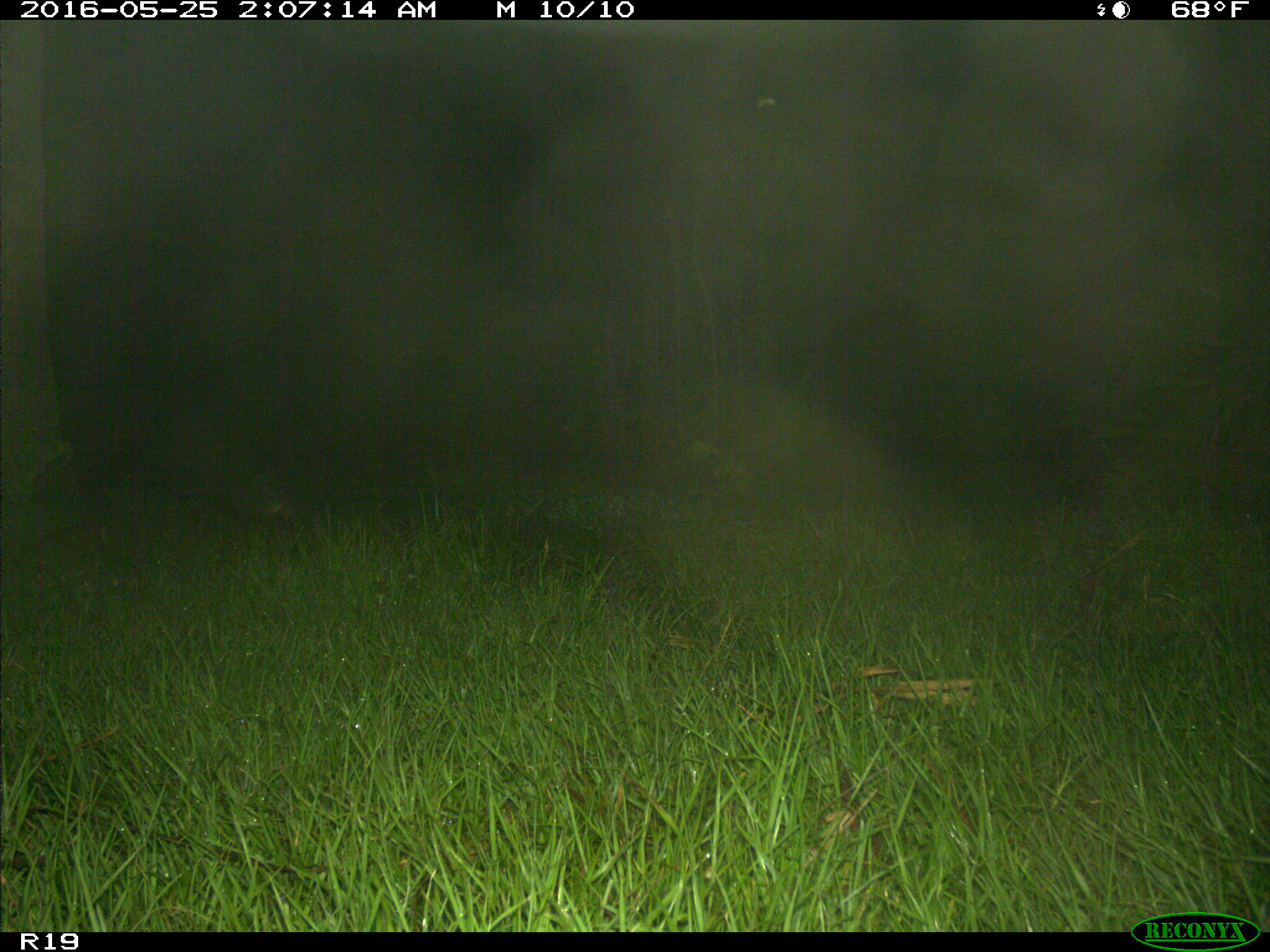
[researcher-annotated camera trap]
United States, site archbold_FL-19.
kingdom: Animalia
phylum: Chordata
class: Mammalia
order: Cingulata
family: Dasypodidae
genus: Dasypus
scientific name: Dasypus novemcinctus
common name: nine-banded armadillo